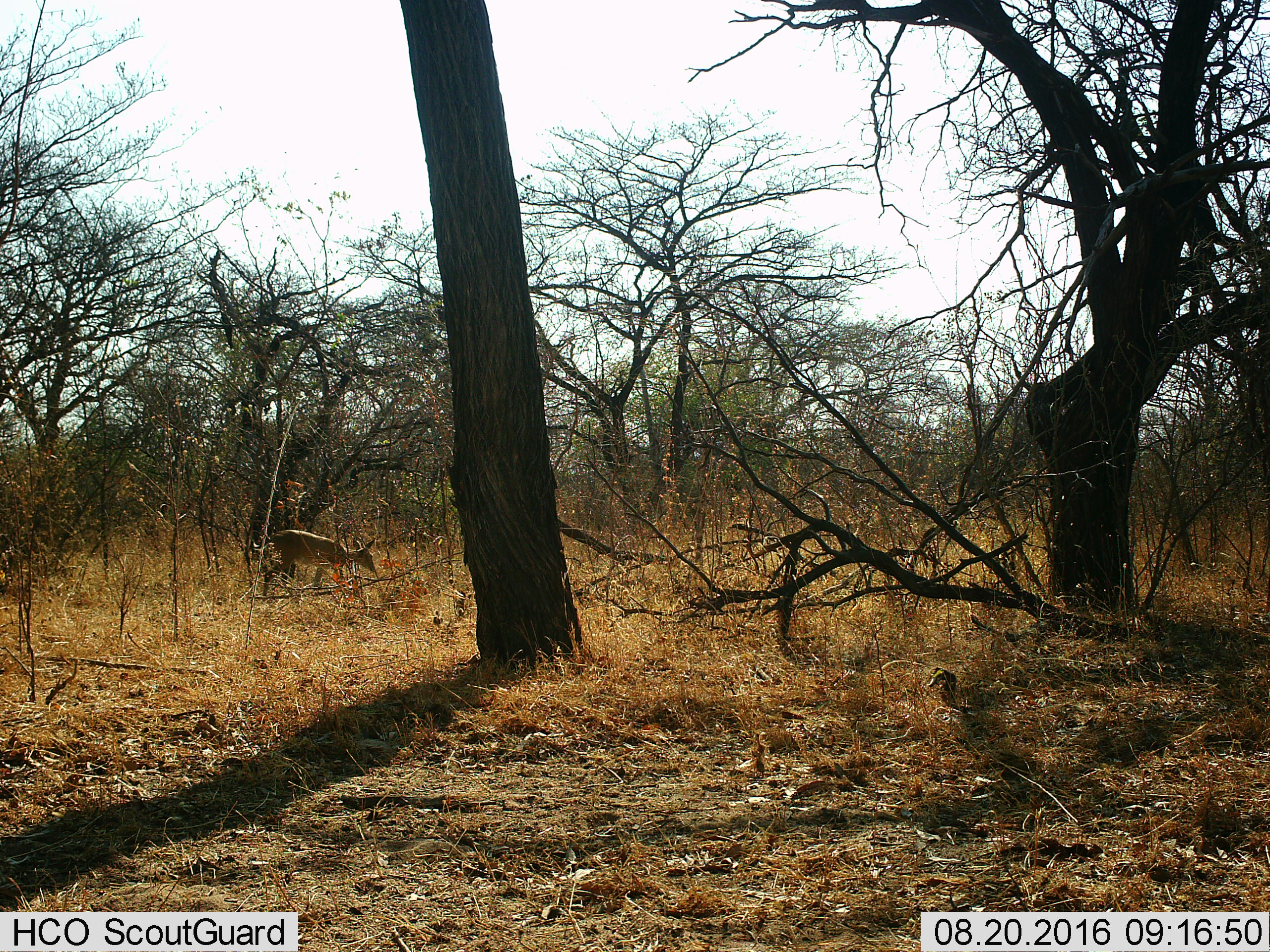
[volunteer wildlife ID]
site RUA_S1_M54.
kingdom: Animalia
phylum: Chordata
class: Mammalia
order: Artiodactyla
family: Bovidae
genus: Sylvicapra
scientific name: Sylvicapra grimmia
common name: common duiker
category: duikercommongrey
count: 1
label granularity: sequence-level